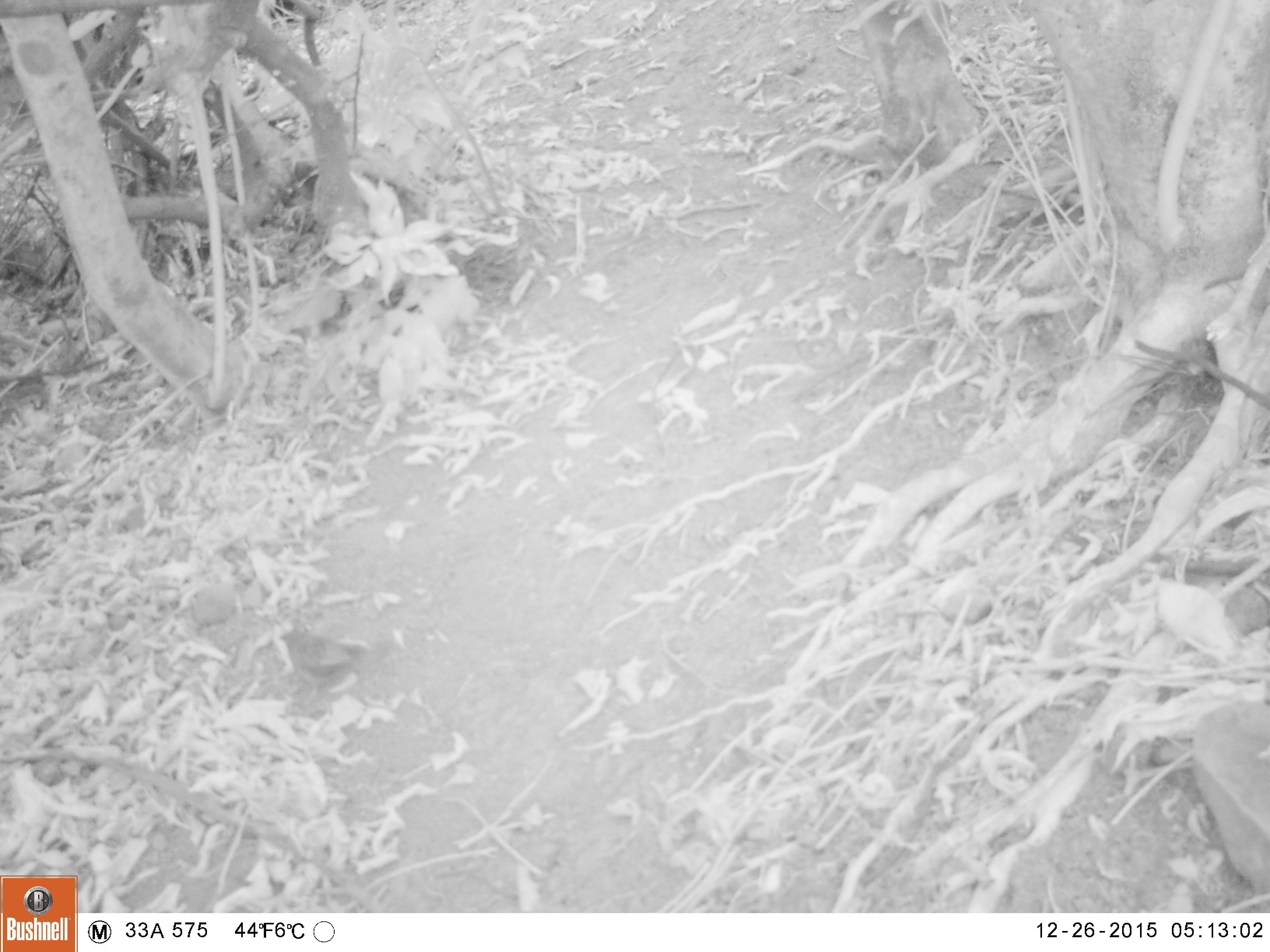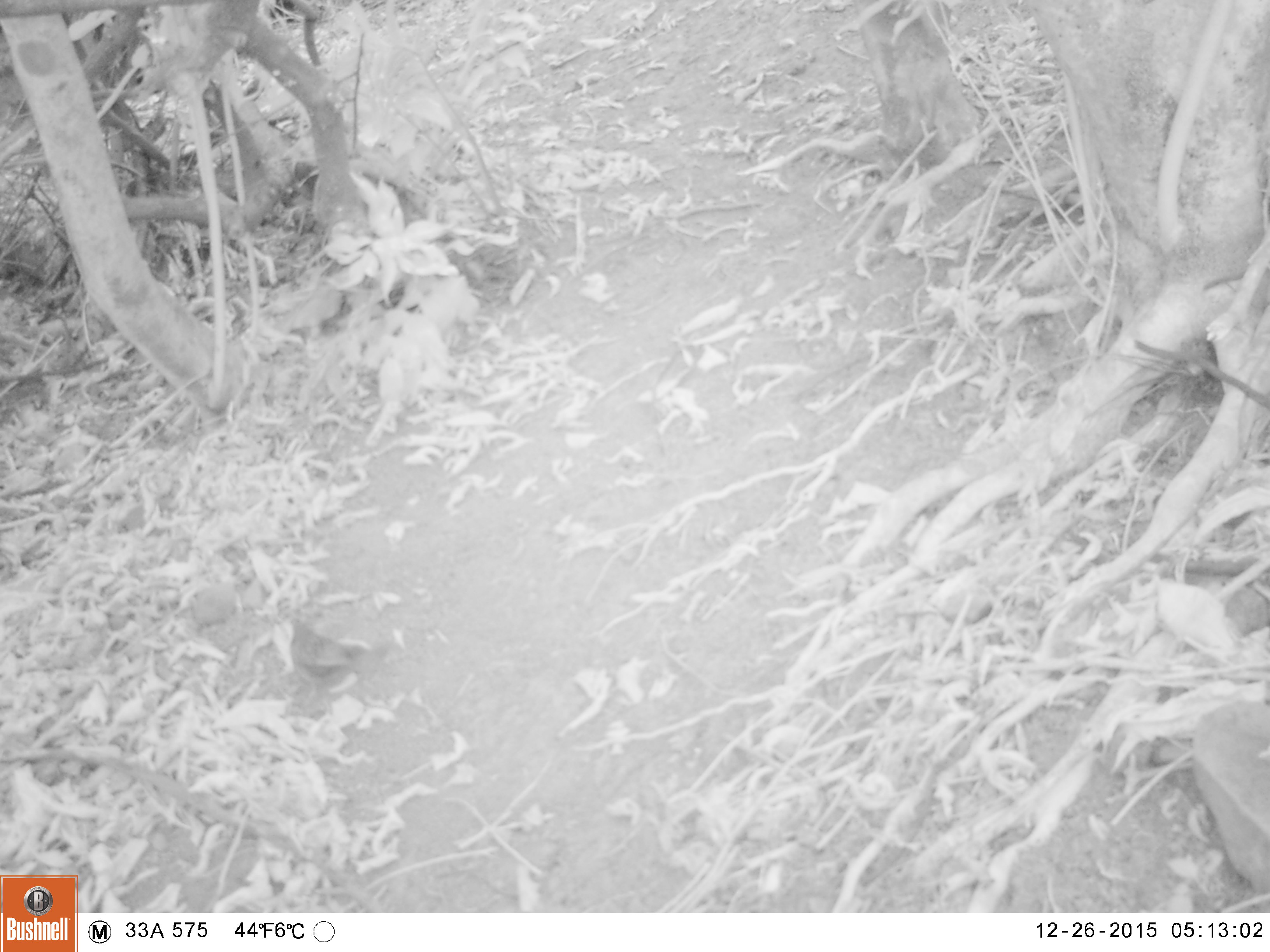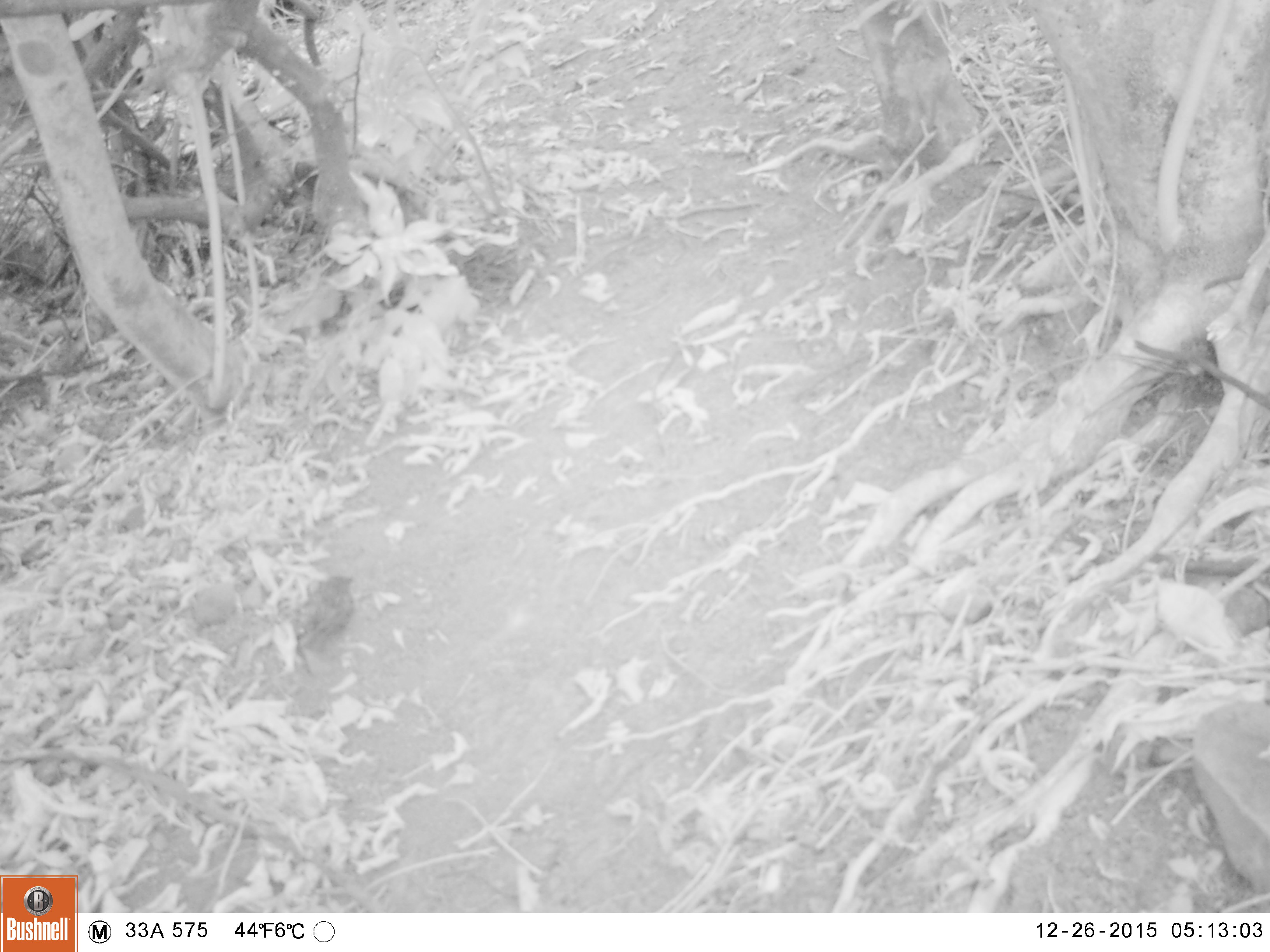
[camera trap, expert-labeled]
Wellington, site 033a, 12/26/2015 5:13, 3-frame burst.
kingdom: Animalia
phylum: Chordata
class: Aves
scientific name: Aves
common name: bird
Bird (Aves).